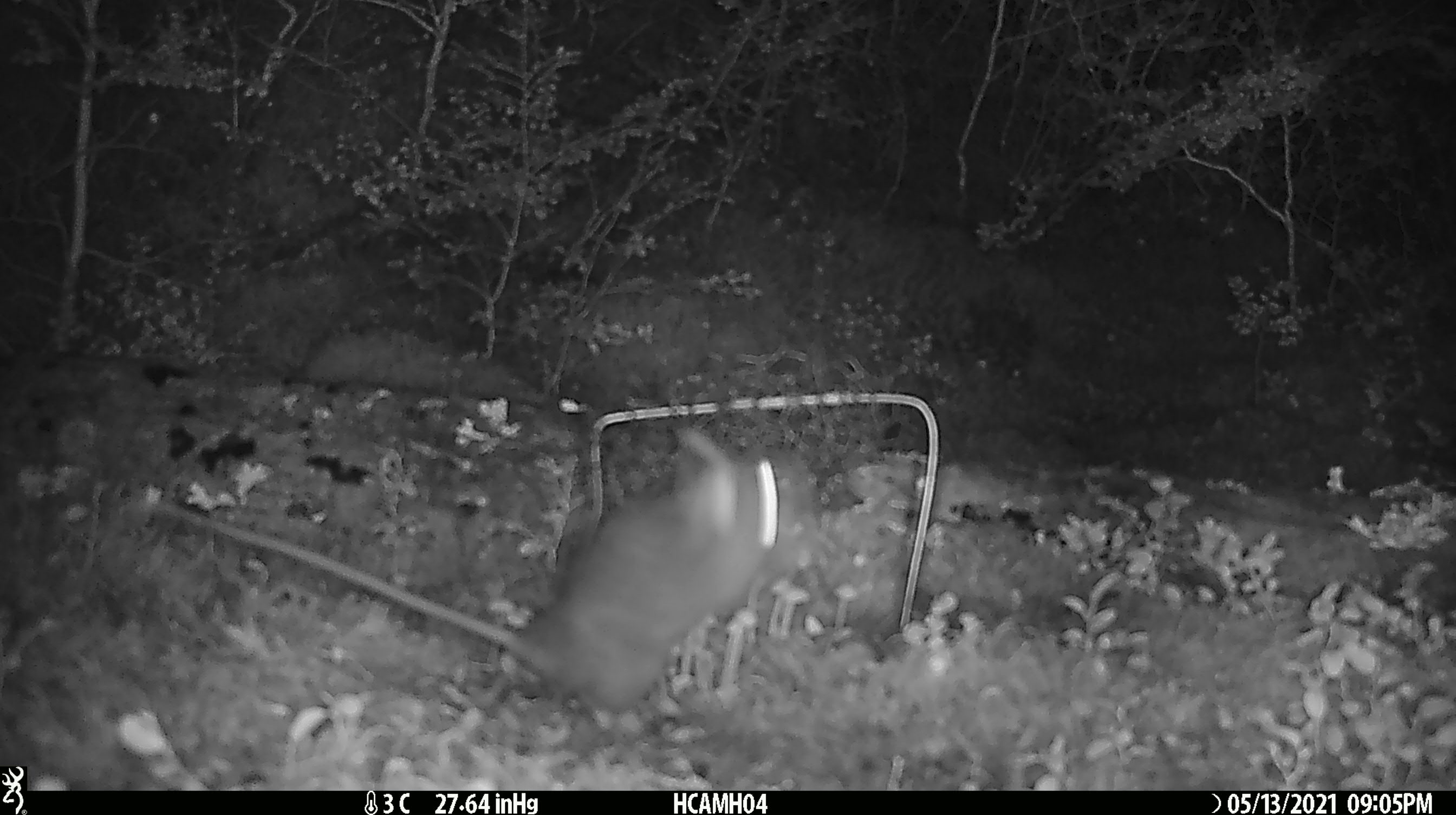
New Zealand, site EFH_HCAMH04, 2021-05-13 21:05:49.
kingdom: Animalia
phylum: Chordata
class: Mammalia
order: Rodentia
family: Muridae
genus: Rattus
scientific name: Rattus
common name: rat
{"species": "rat (Rattus)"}